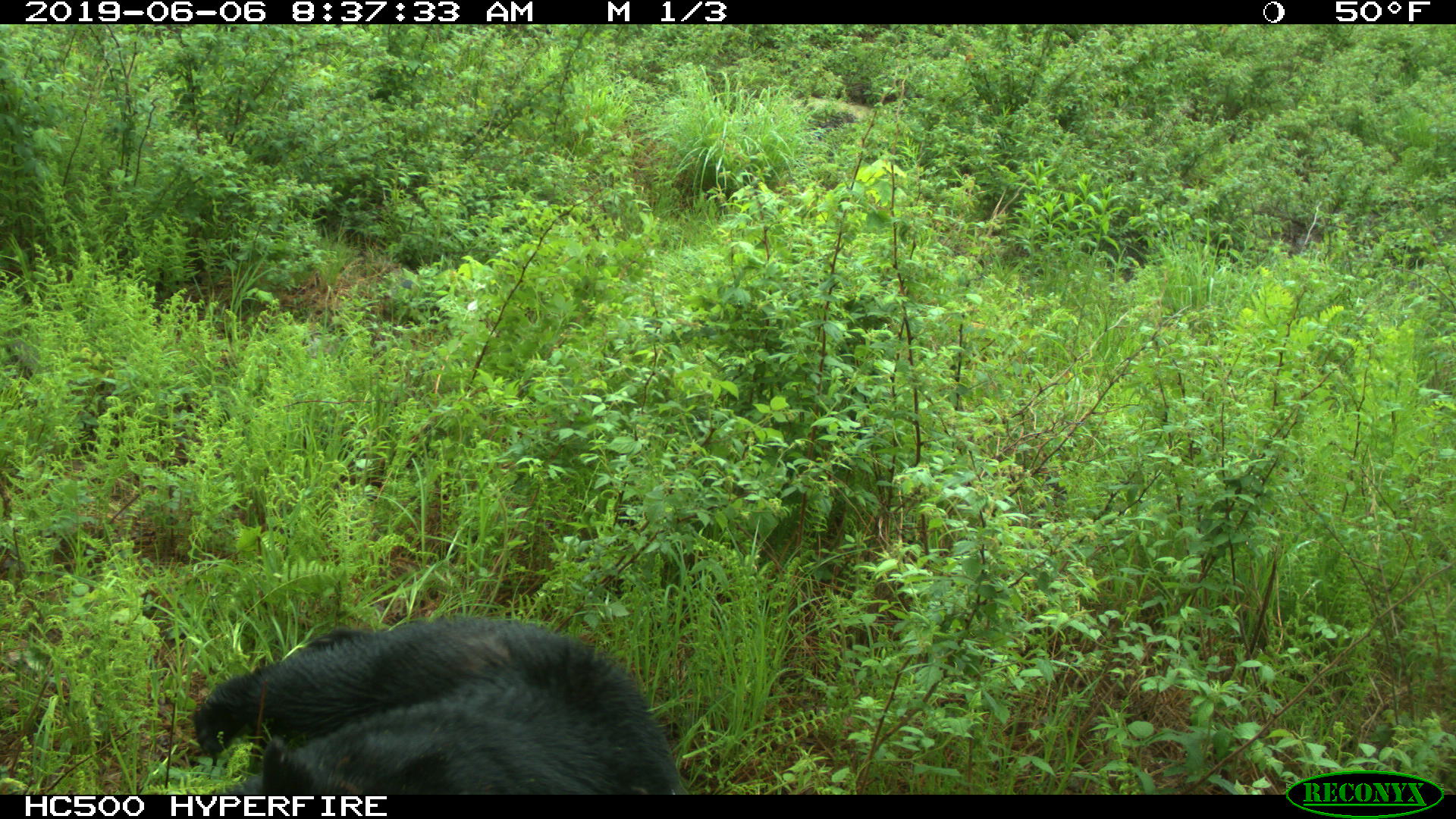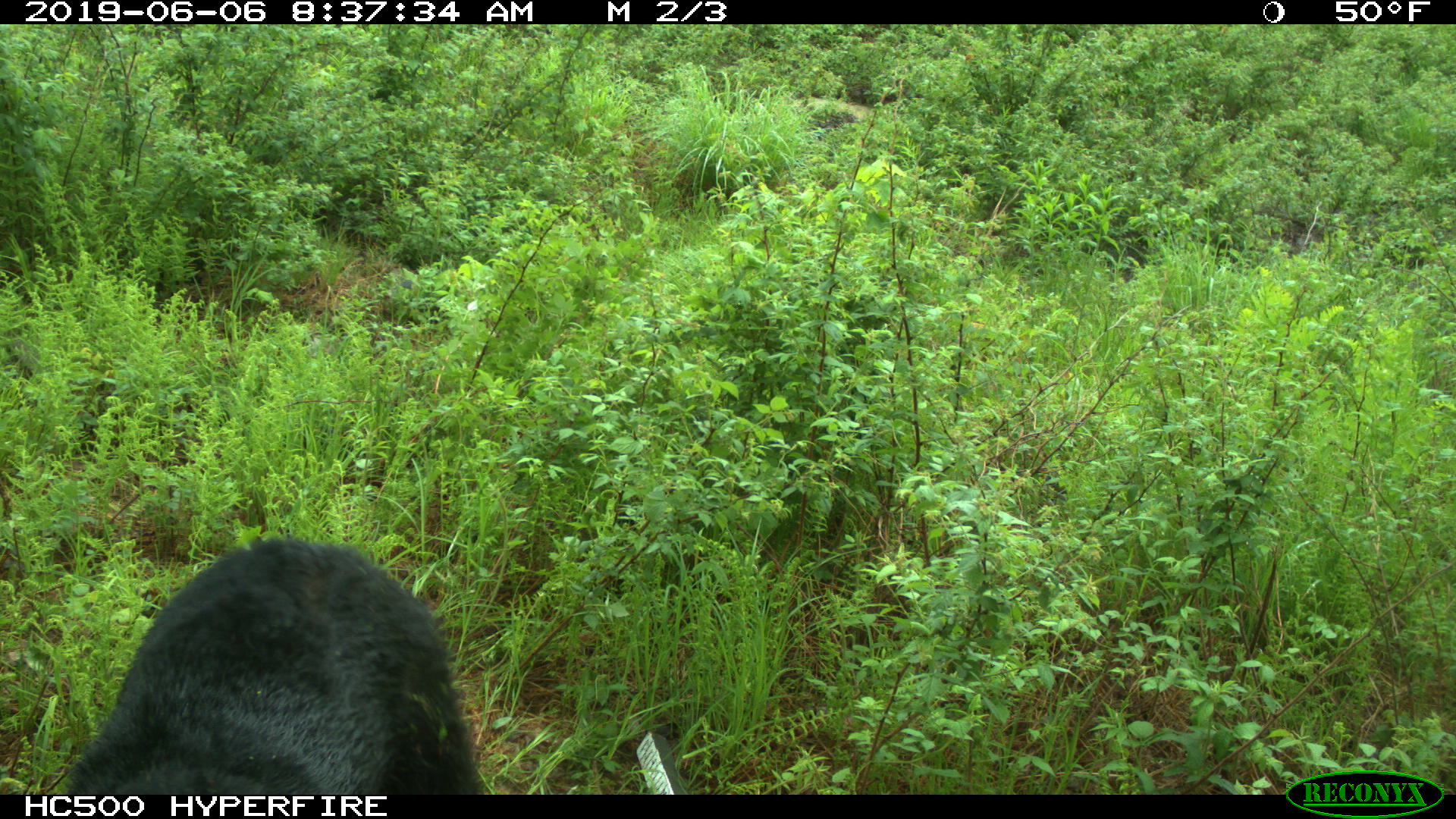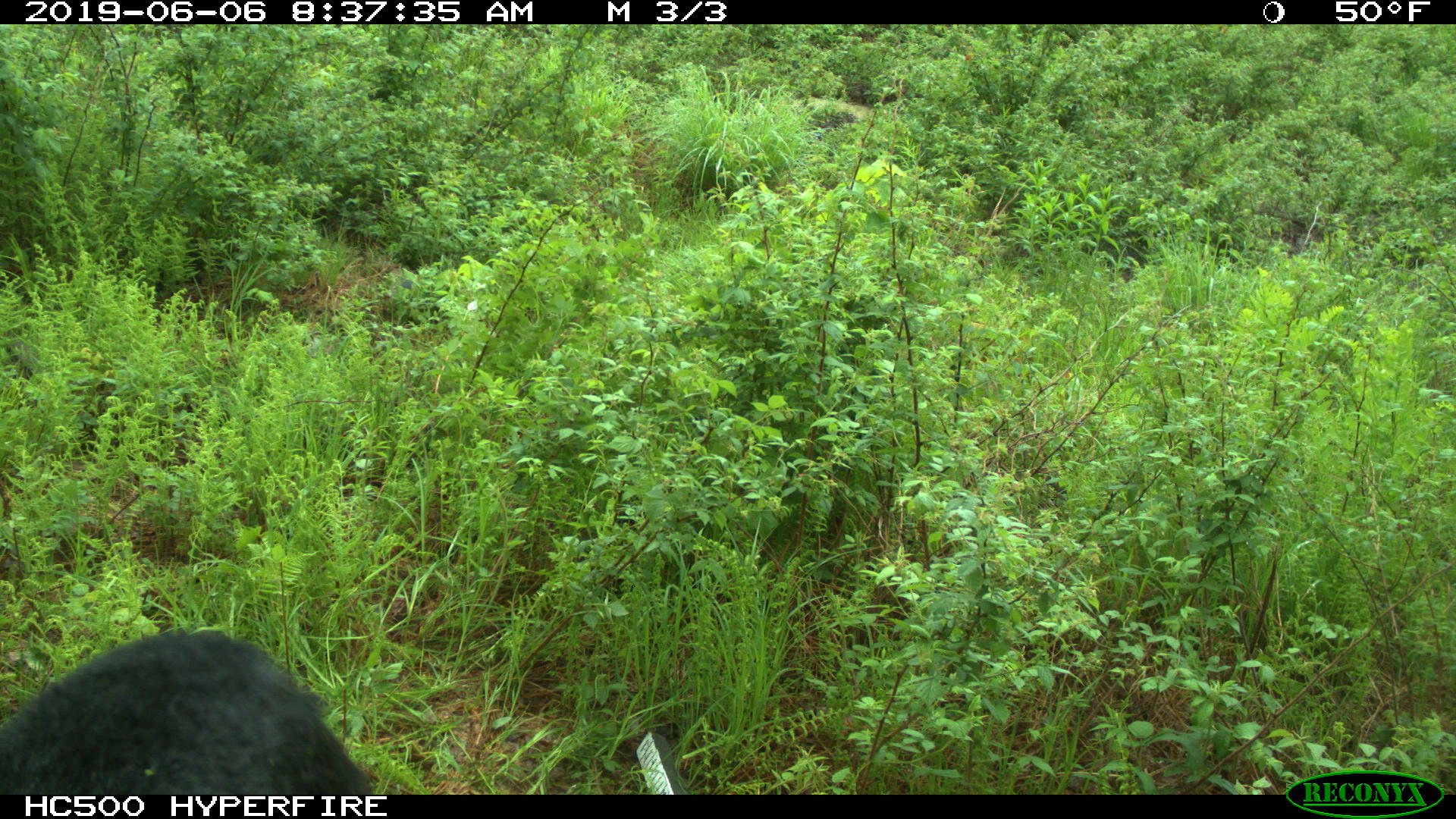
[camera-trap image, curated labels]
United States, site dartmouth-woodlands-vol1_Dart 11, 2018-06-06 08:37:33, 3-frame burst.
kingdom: Animalia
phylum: Chordata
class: Mammalia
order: Carnivora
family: Ursidae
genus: Ursus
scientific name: Ursus americanus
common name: black bear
Black bear (Ursus americanus).